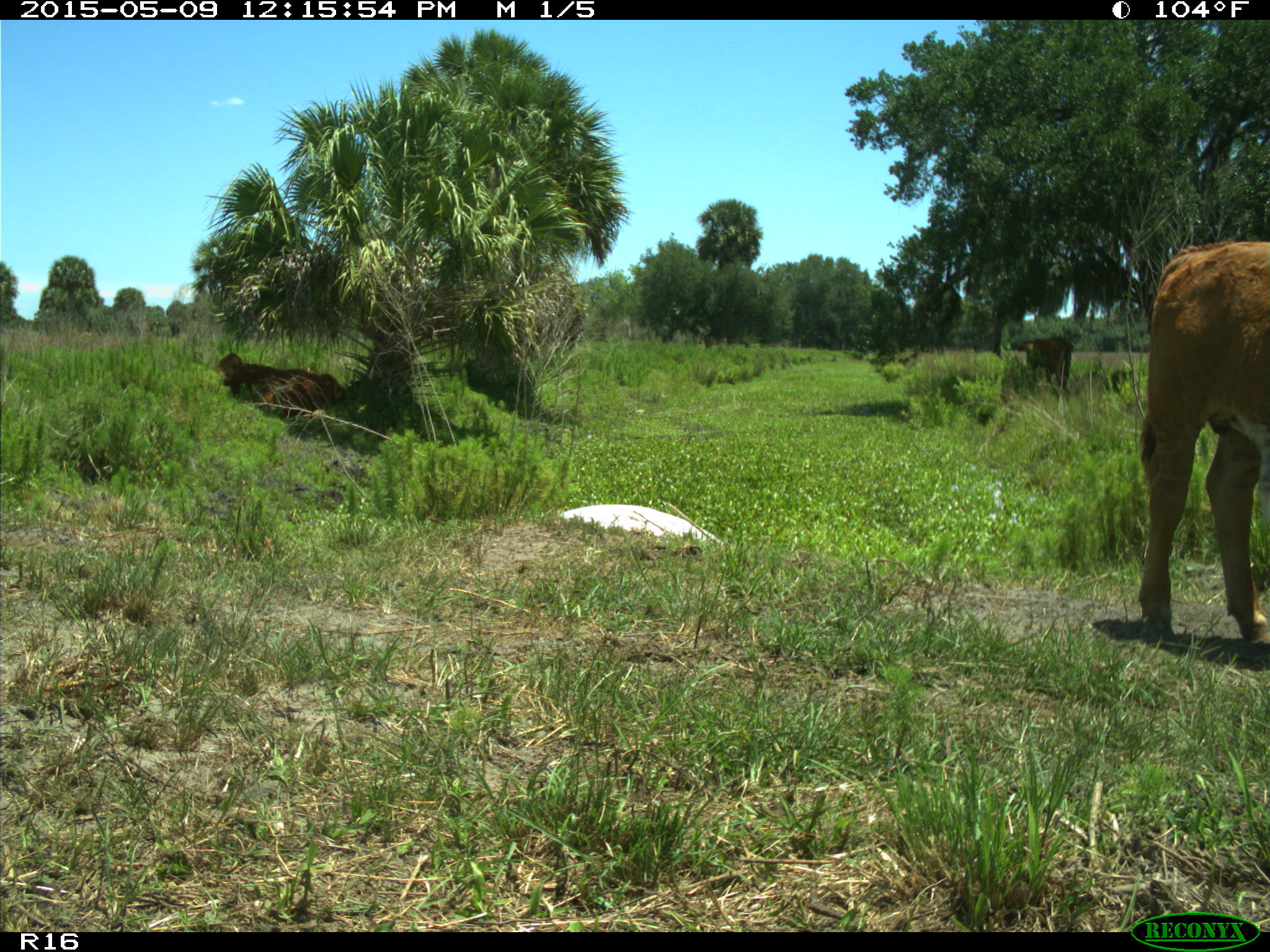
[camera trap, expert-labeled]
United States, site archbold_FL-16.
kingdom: Animalia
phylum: Chordata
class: Mammalia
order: Artiodactyla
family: Bovidae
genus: Bos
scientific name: Bos taurus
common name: domestic cow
Bos taurus (domestic cow).